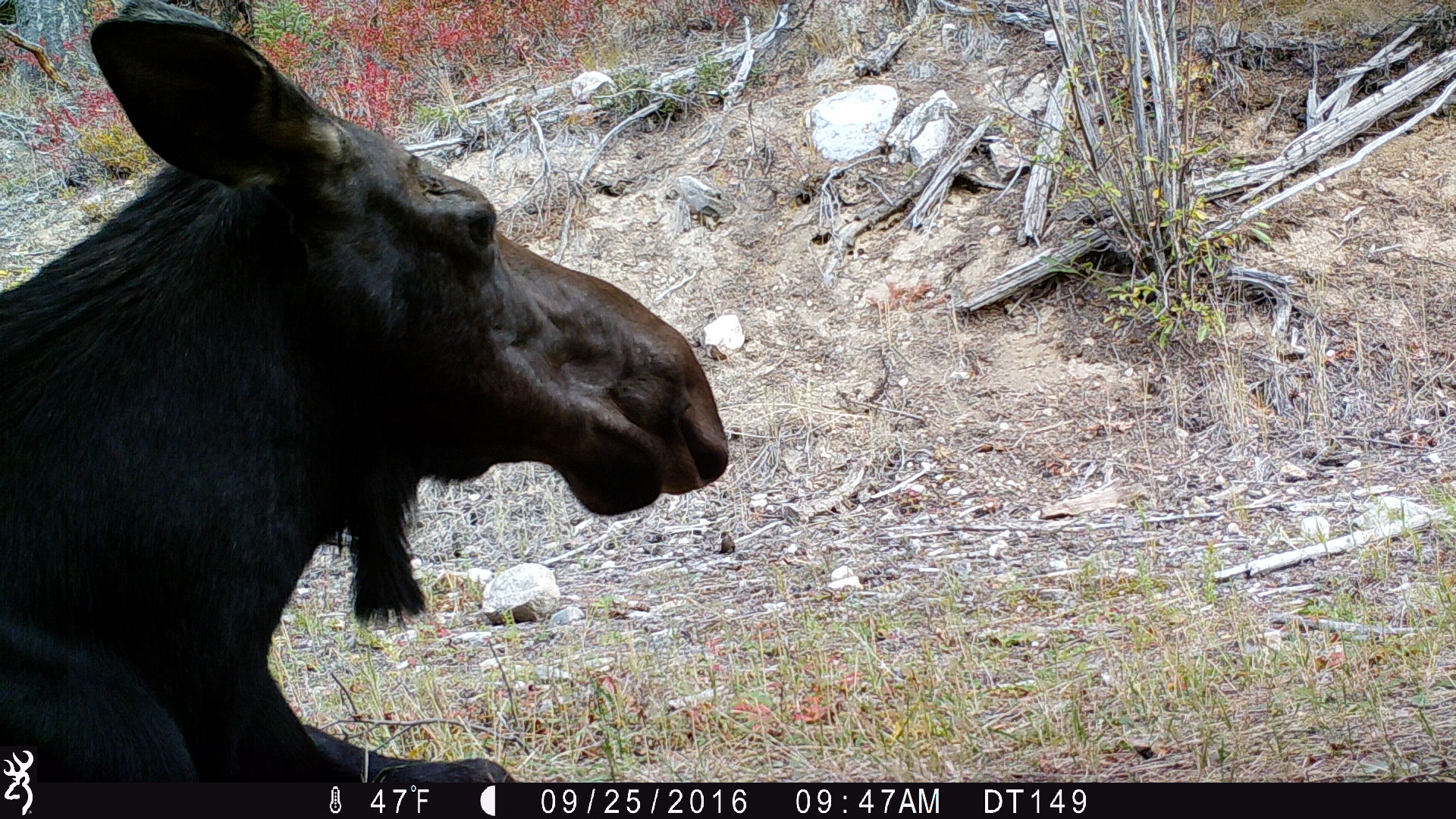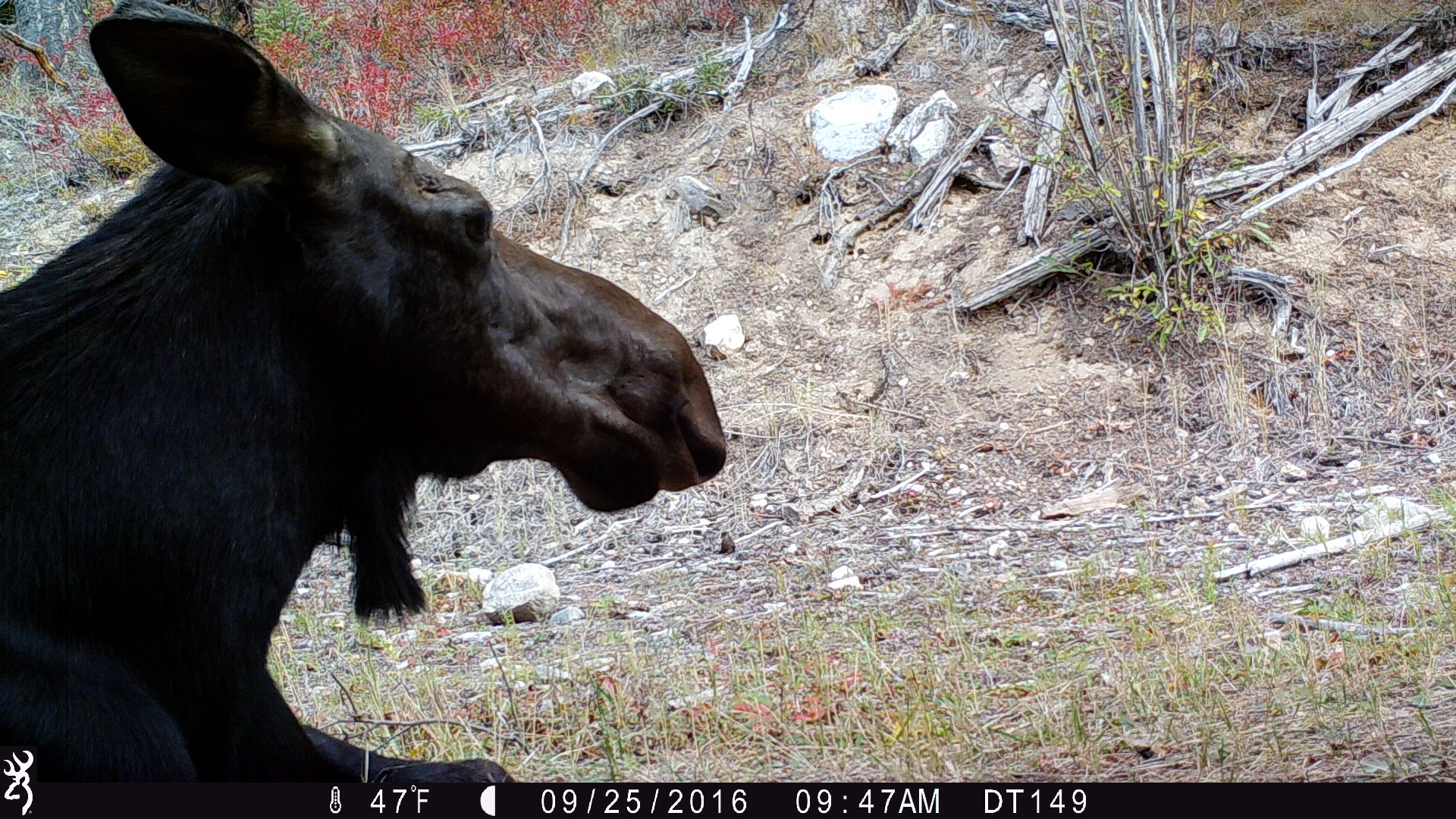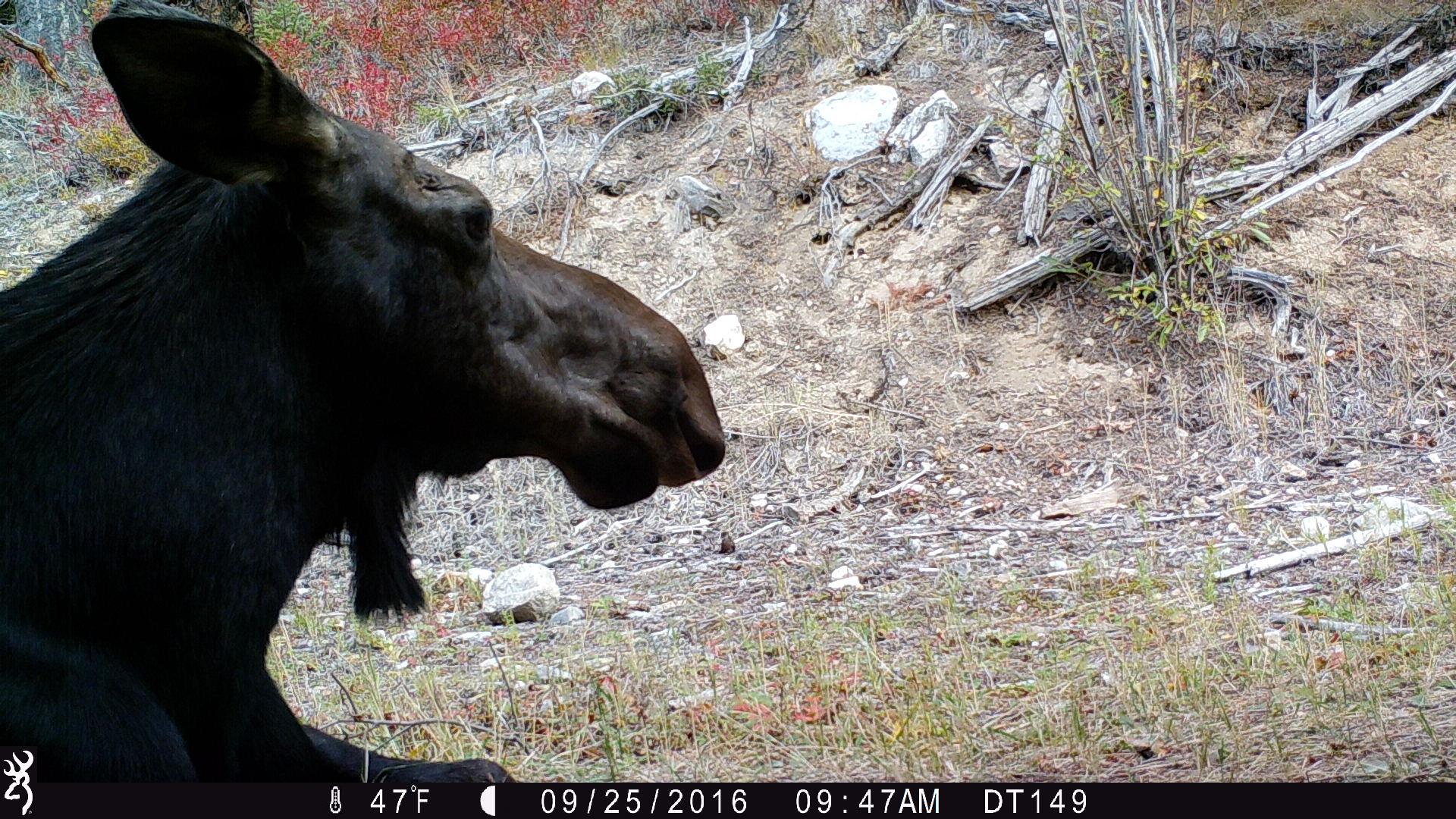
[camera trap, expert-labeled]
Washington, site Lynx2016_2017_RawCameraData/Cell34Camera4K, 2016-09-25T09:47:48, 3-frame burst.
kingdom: Animalia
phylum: Chordata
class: Mammalia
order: Artiodactyla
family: Cervidae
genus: Alces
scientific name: Alces alces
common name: moose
Alces alces (moose). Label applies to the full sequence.